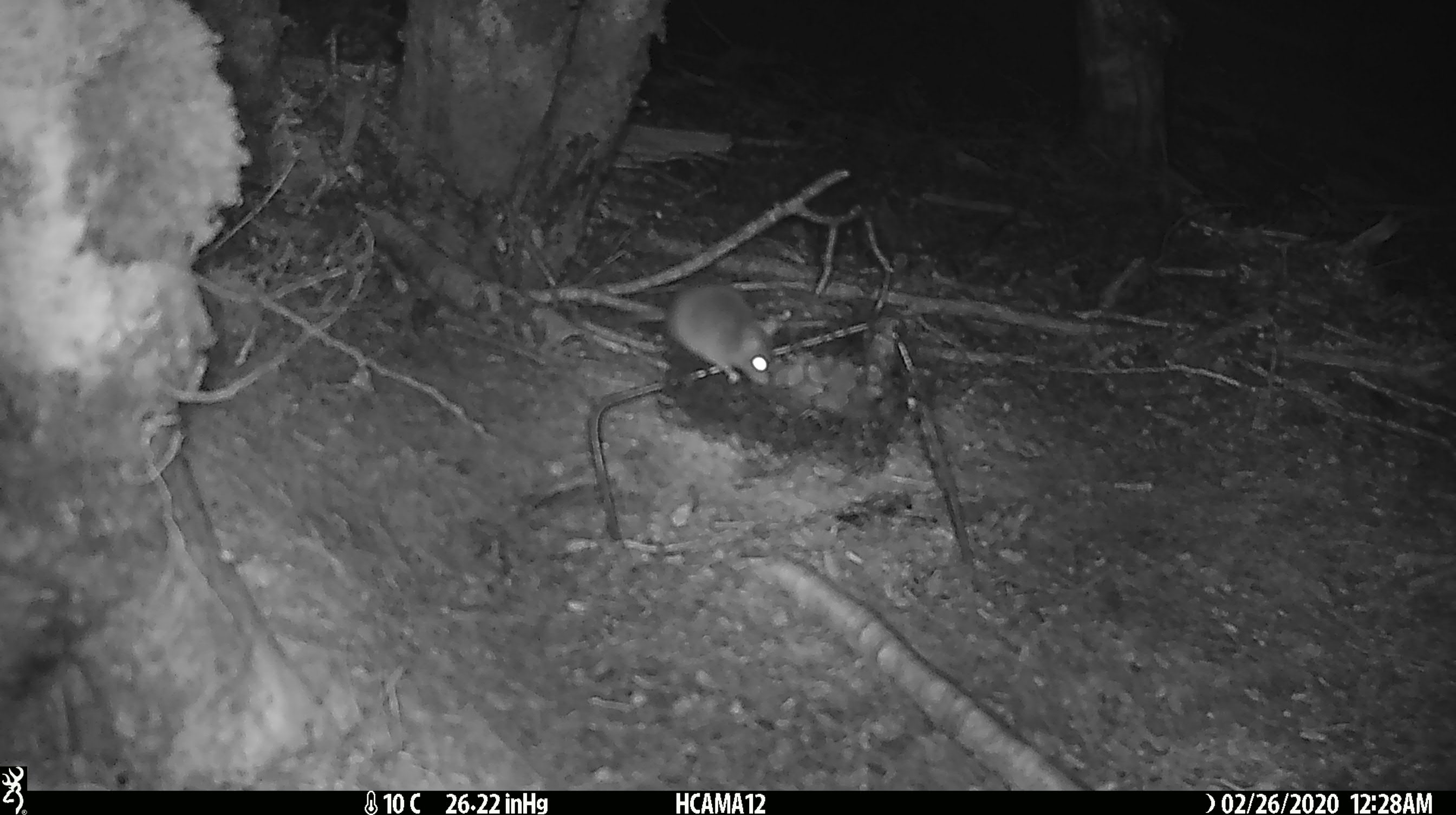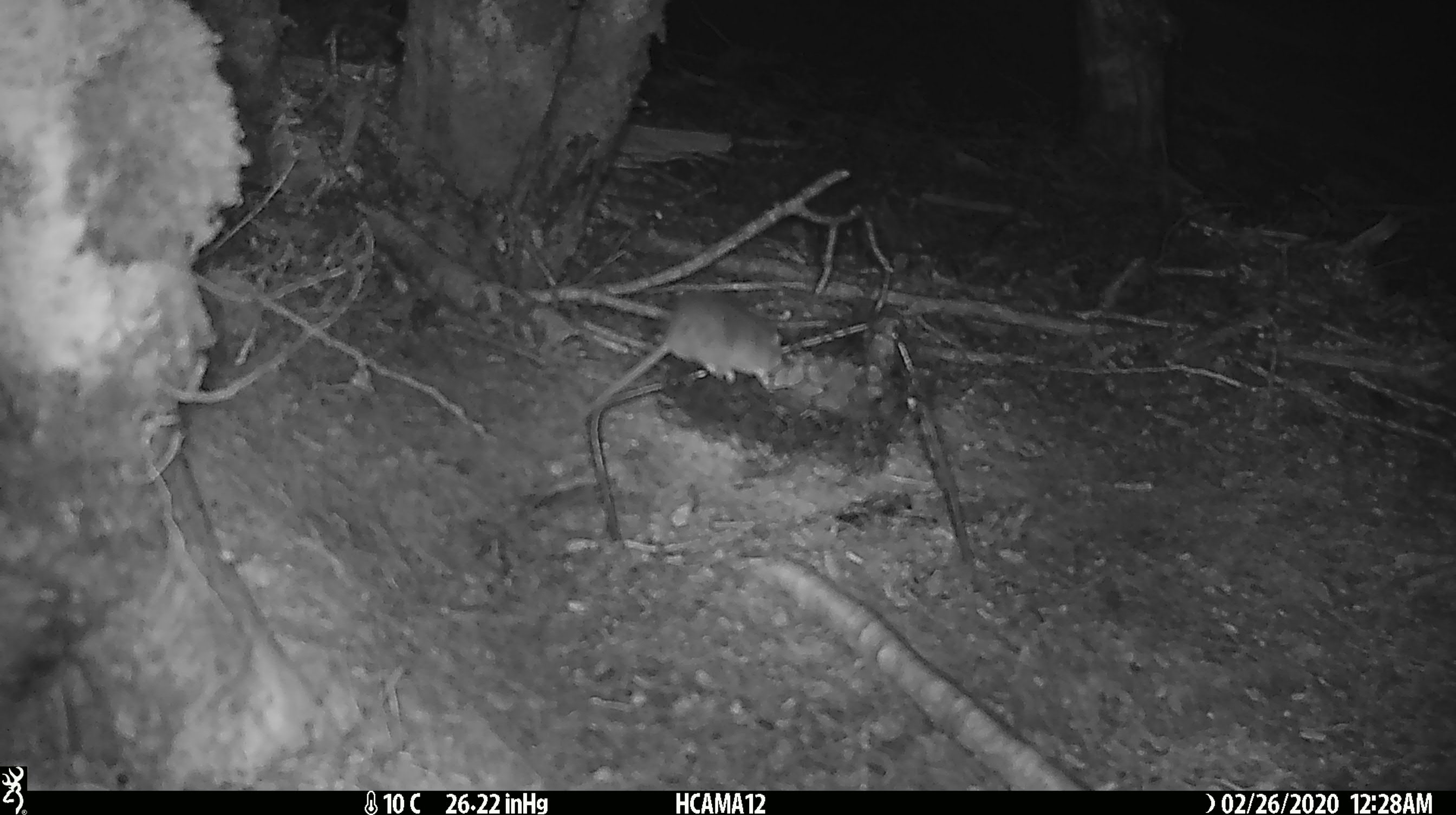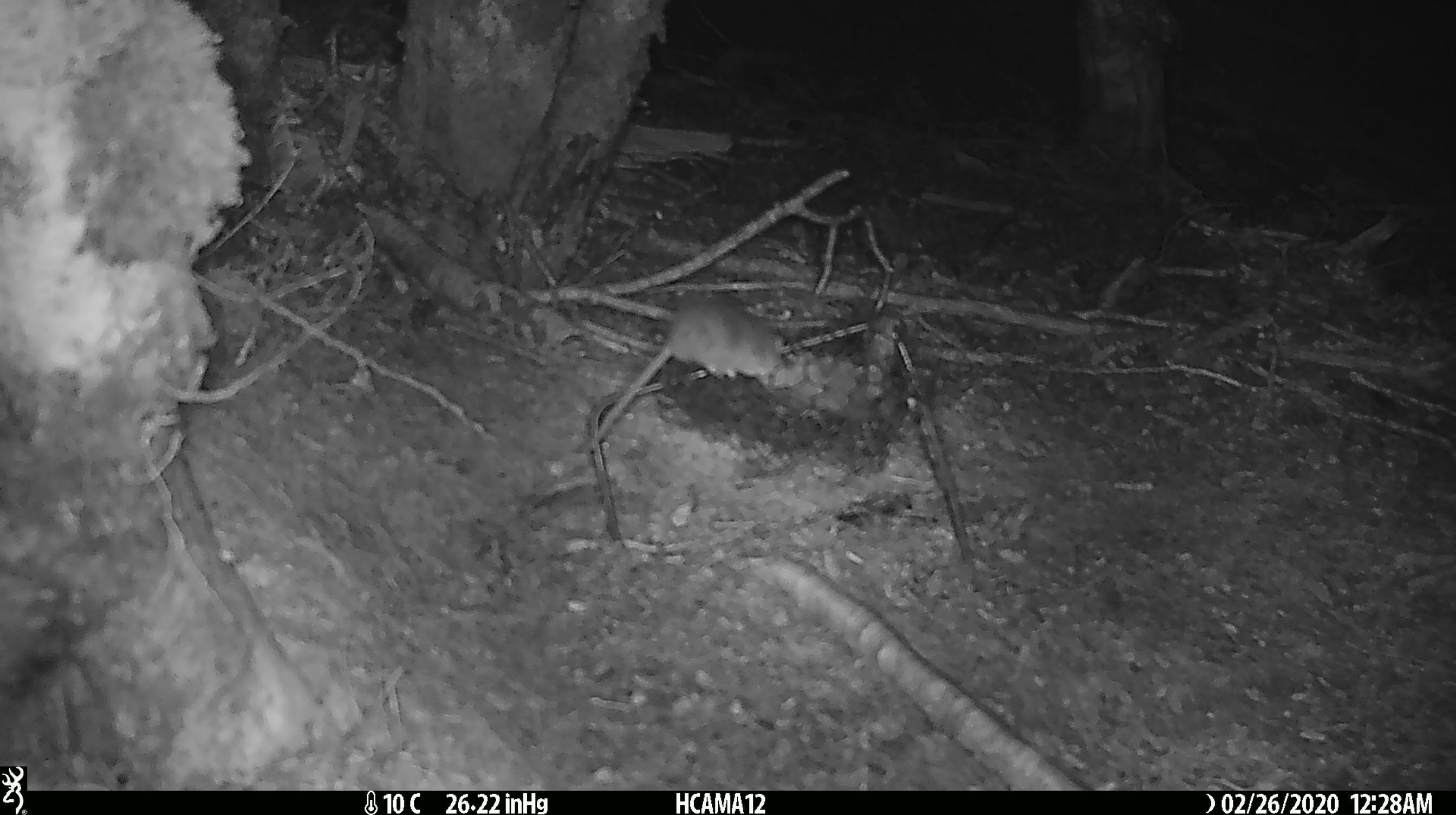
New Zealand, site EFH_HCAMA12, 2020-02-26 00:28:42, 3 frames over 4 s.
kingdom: Animalia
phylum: Chordata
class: Mammalia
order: Rodentia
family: Muridae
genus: Mus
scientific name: Mus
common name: mouse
Mouse (Mus).